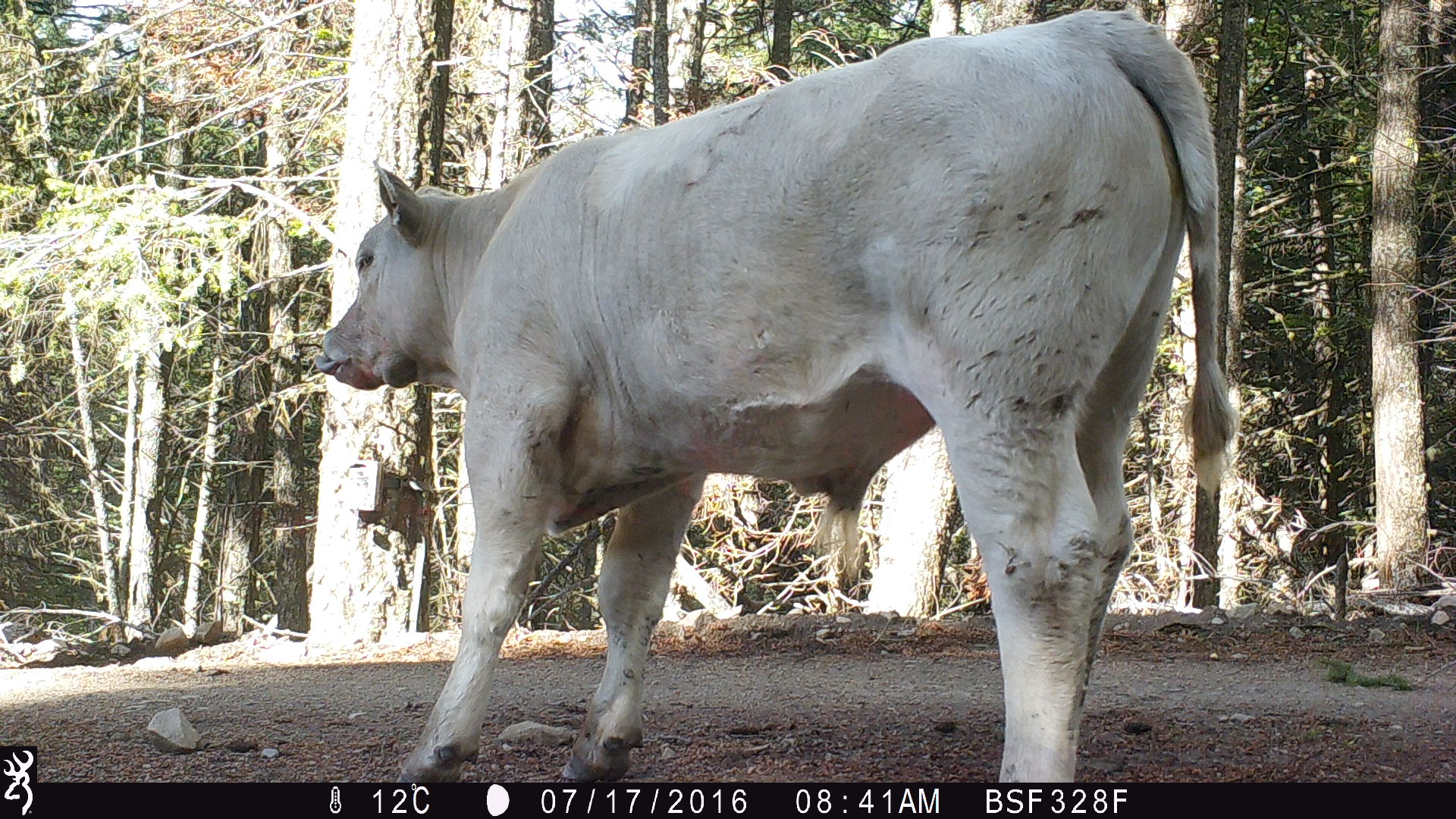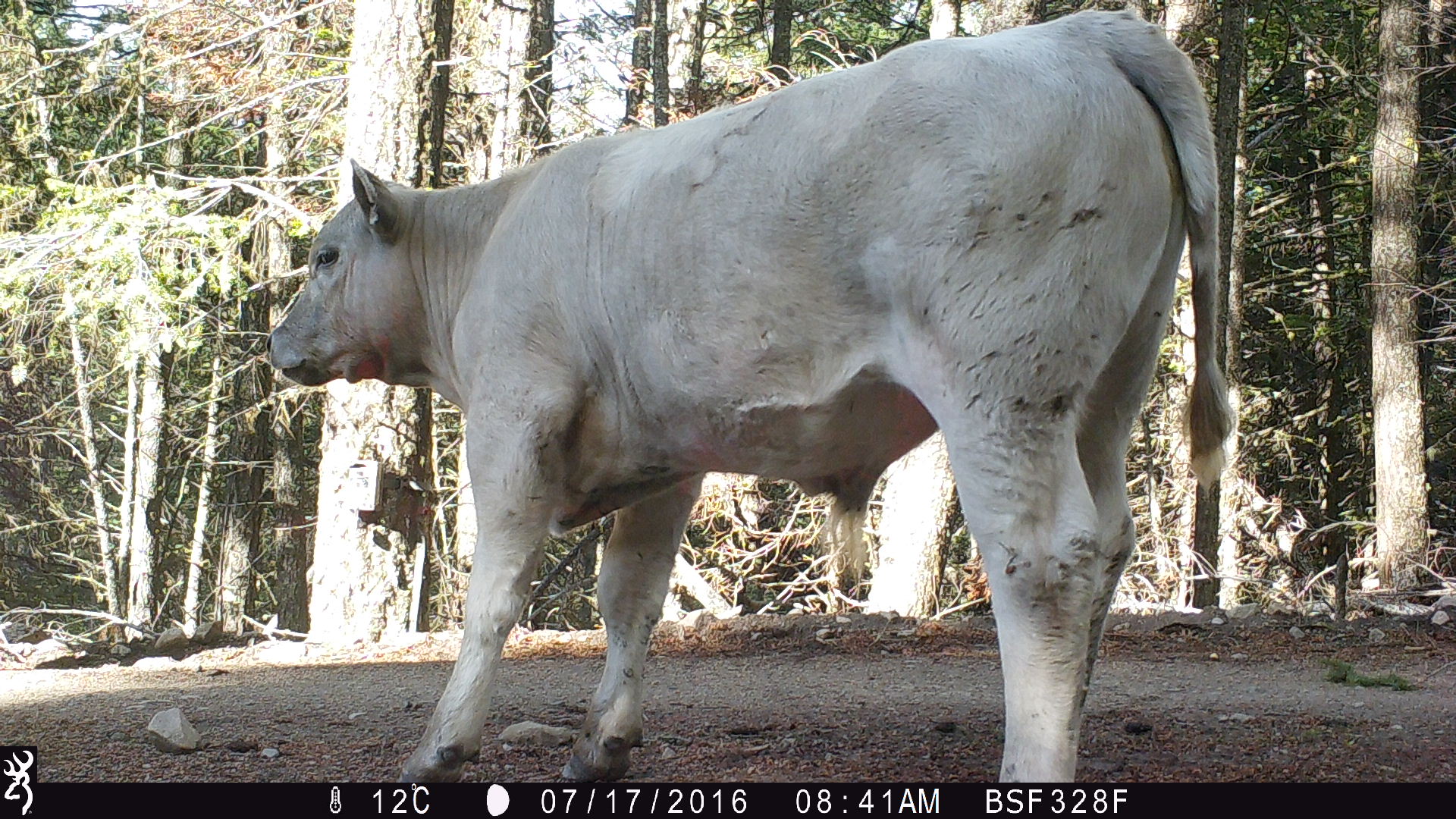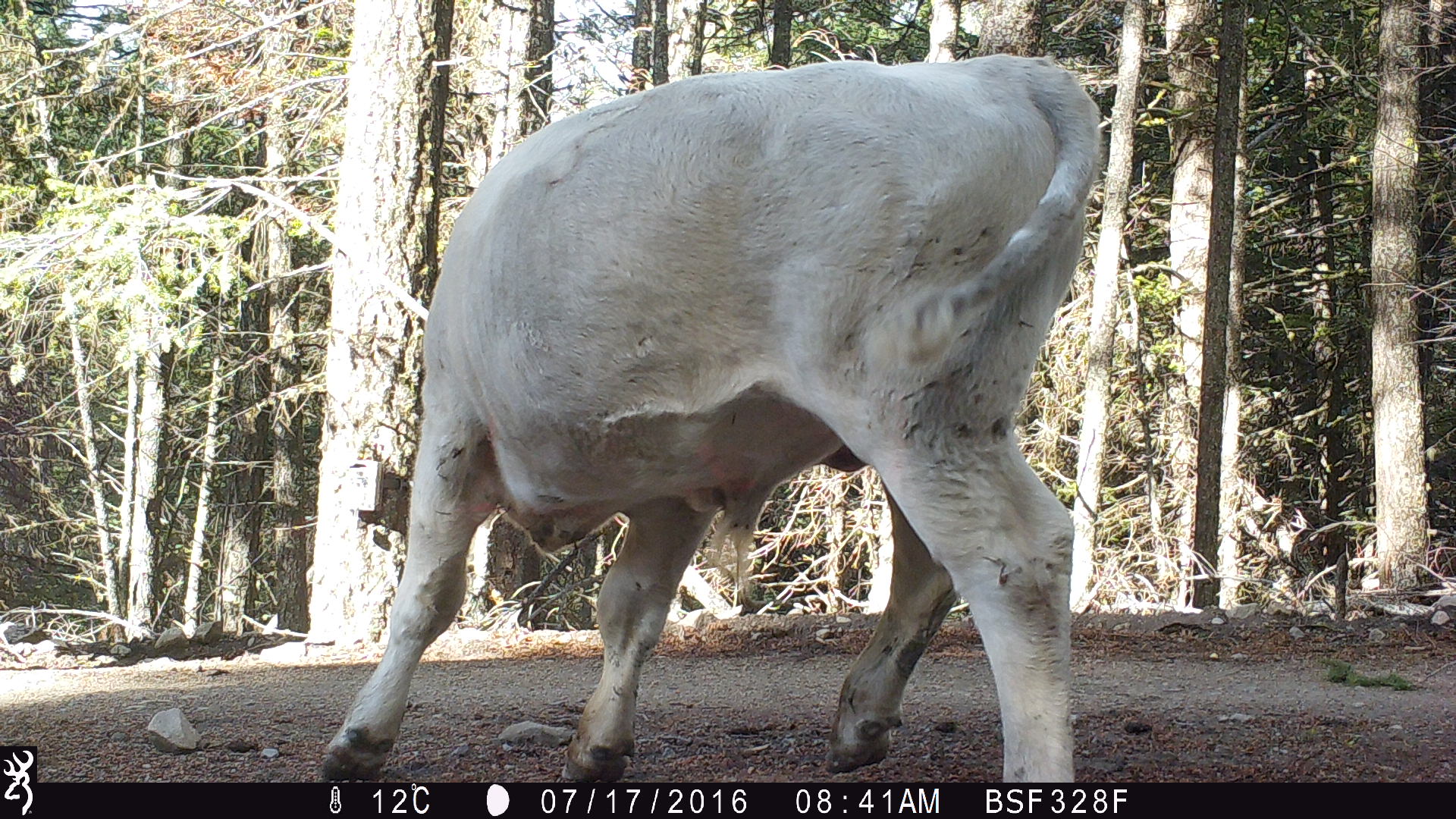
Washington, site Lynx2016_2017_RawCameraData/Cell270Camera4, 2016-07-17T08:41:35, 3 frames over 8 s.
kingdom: Animalia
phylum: Chordata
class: Mammalia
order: Artiodactyla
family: Bovidae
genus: Bos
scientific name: Bos taurus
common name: domestic cattle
Domestic cattle (Bos taurus). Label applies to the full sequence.